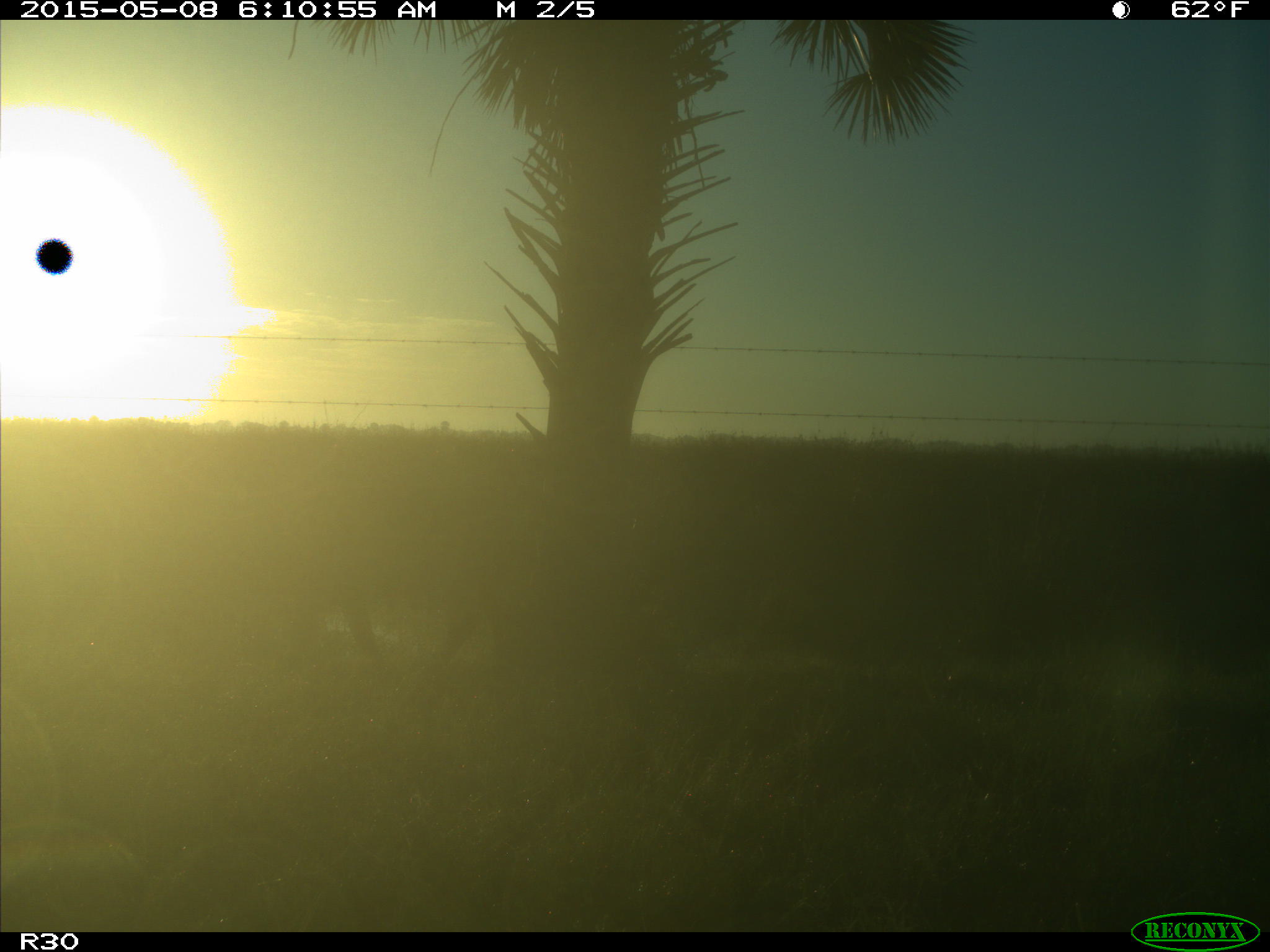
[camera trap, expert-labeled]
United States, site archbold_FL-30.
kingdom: Animalia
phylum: Chordata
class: Mammalia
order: Artiodactyla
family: Bovidae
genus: Bos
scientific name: Bos taurus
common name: domestic cow